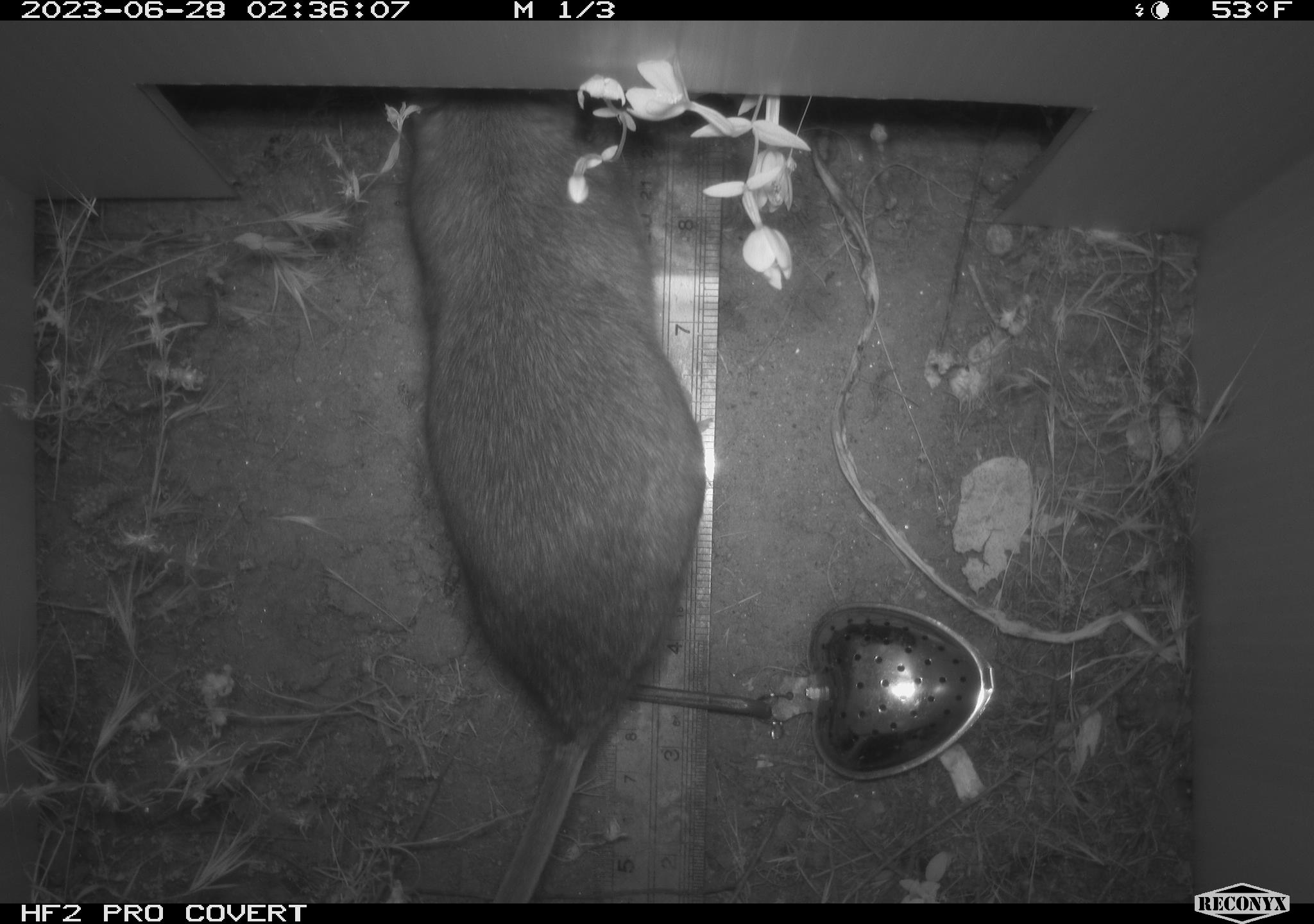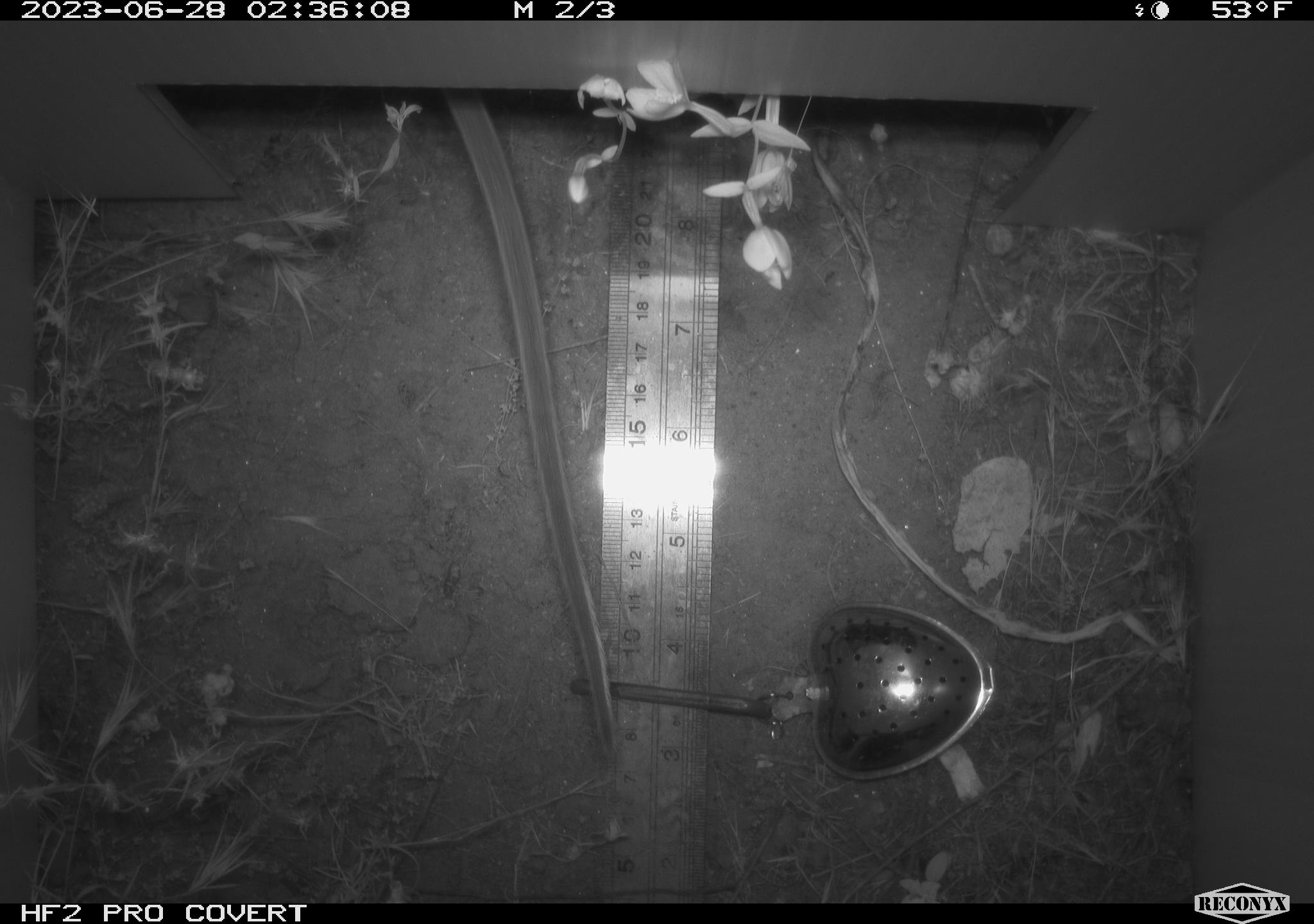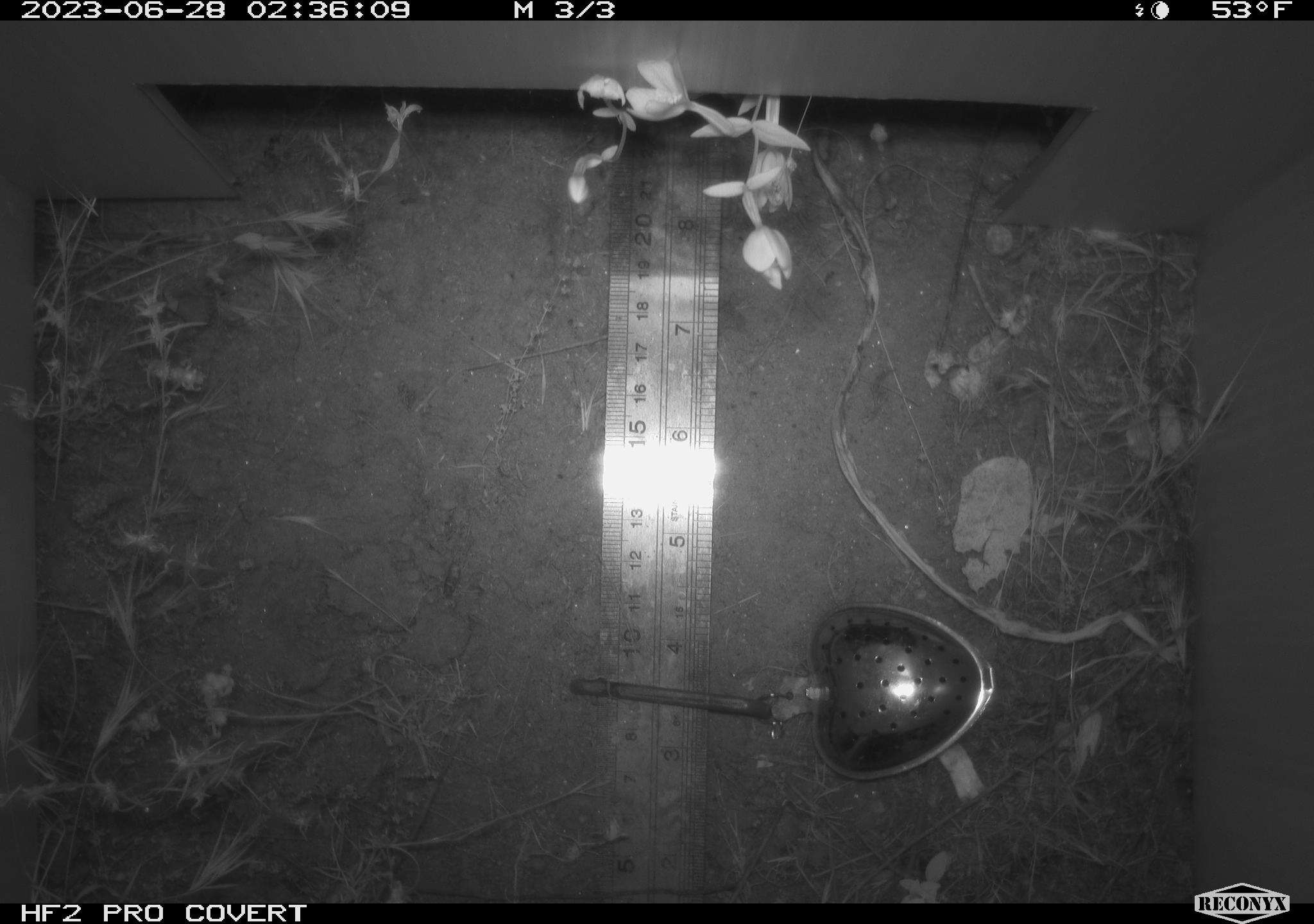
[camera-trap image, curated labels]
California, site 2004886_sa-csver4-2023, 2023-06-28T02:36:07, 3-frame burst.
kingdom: Animalia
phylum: Chordata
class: Mammalia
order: Rodentia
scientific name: Rodentia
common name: mouse species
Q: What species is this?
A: Mouse species (Rodentia).